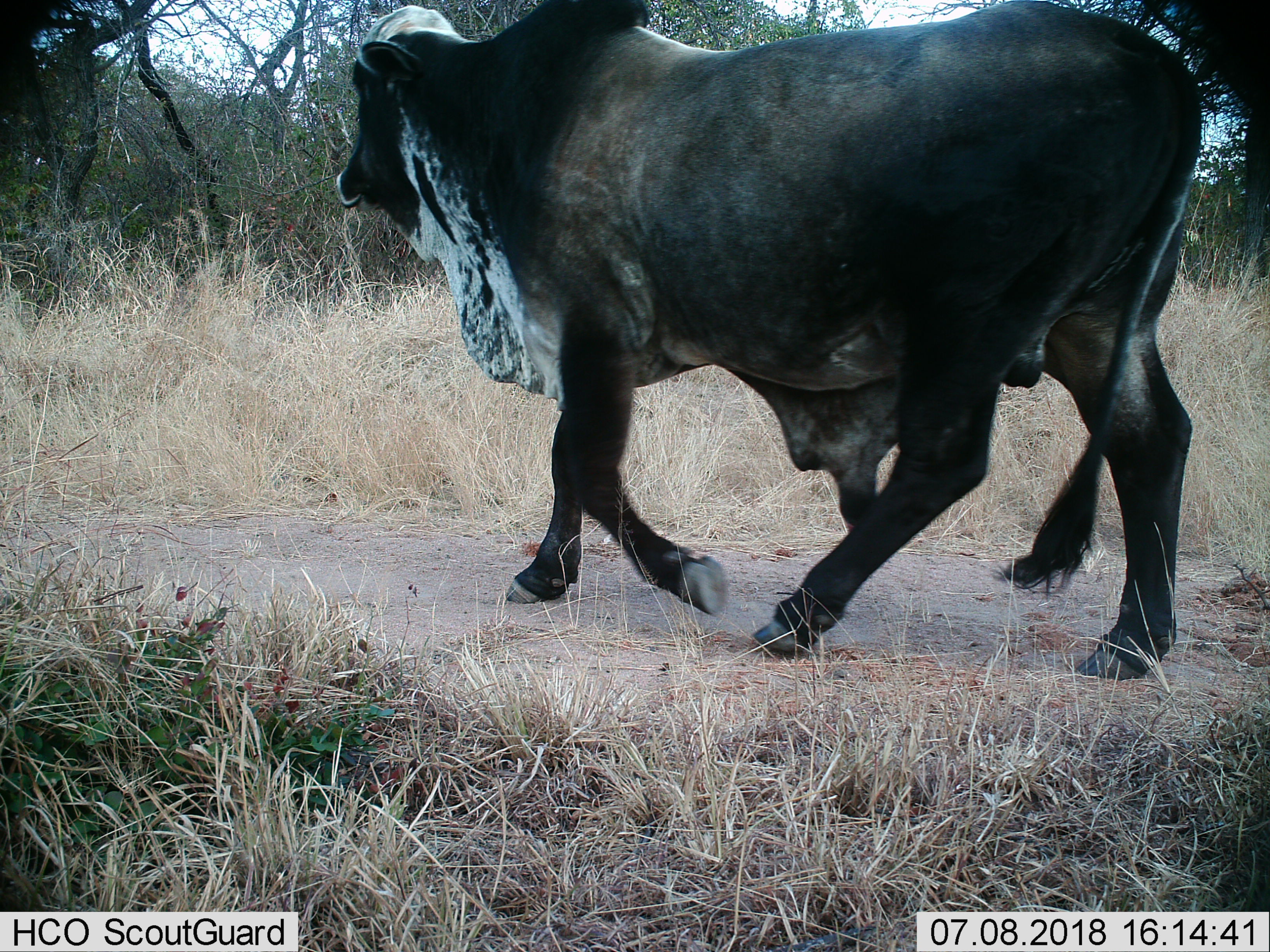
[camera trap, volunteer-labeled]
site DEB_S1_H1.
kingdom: Animalia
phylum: Chordata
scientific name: Vertebrata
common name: domestic animal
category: domesticanimal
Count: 1.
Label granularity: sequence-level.